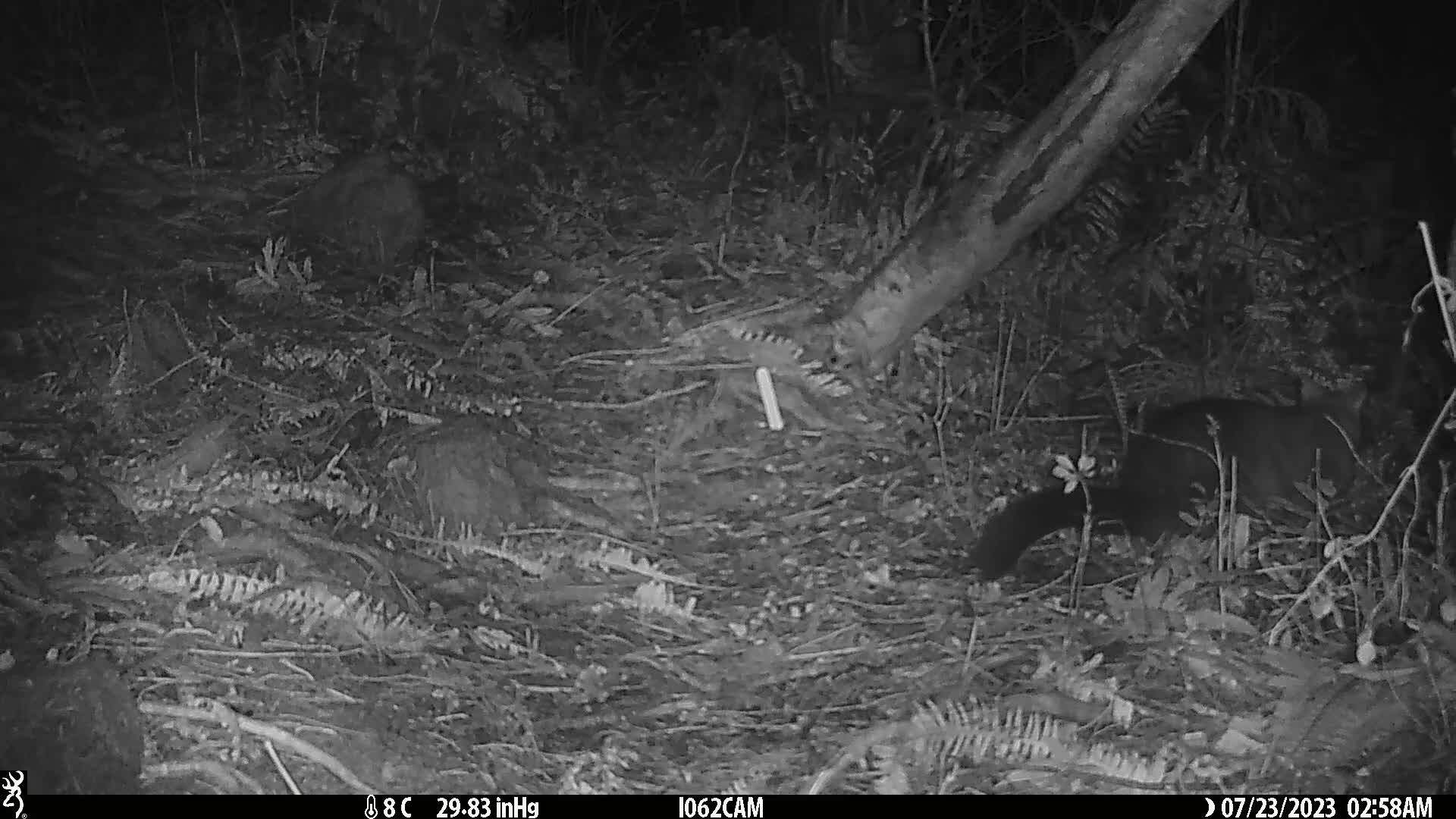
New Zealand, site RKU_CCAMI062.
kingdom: Animalia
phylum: Chordata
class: Mammalia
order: Diprotodontia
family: Phalangeridae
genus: Trichosurus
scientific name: Trichosurus vulpecula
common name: common brushtail possum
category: possum